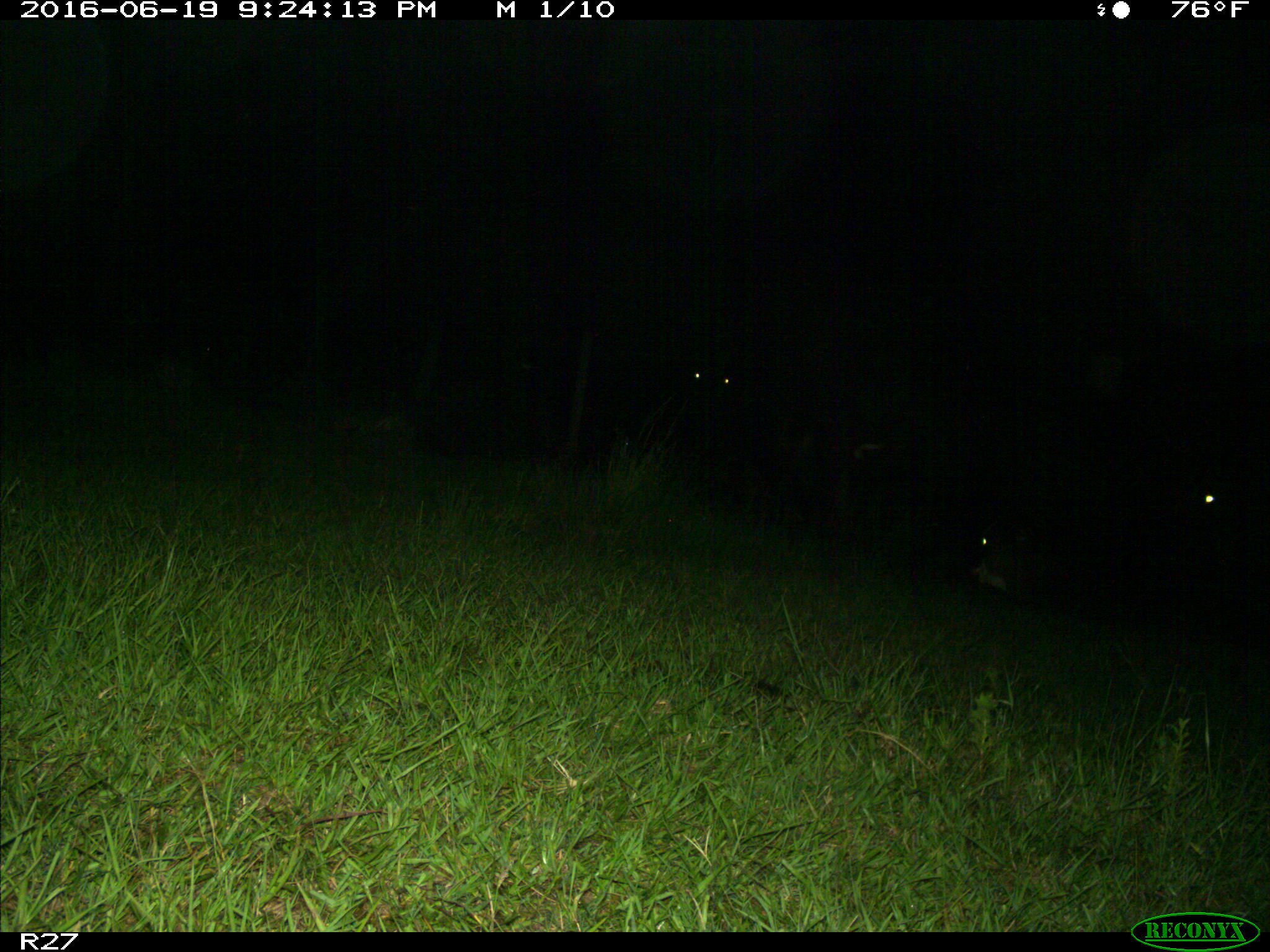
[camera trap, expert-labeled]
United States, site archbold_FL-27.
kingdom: Animalia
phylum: Chordata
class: Mammalia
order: Artiodactyla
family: Bovidae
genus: Bos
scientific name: Bos taurus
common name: domestic cow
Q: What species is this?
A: Bos taurus (domestic cow).